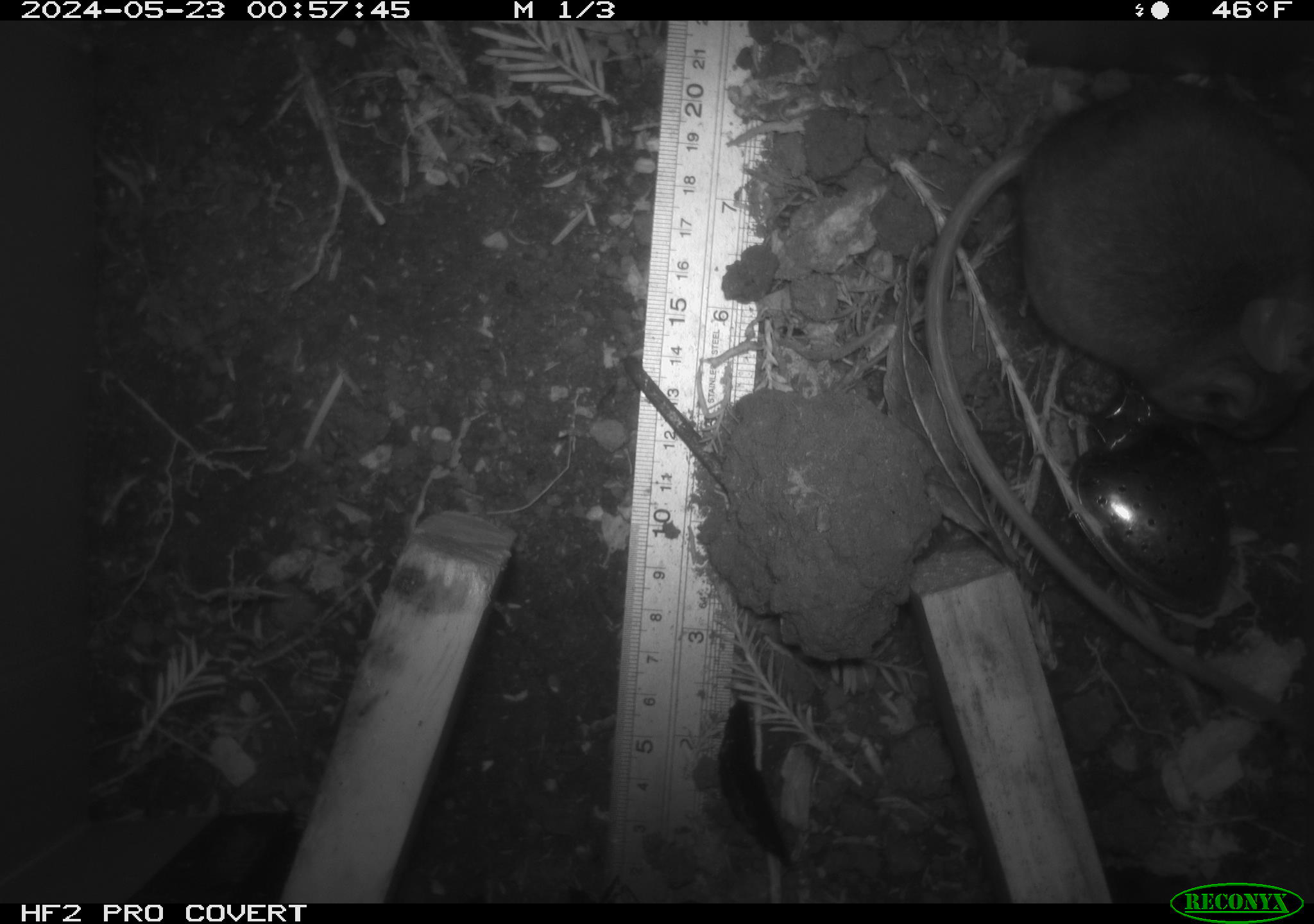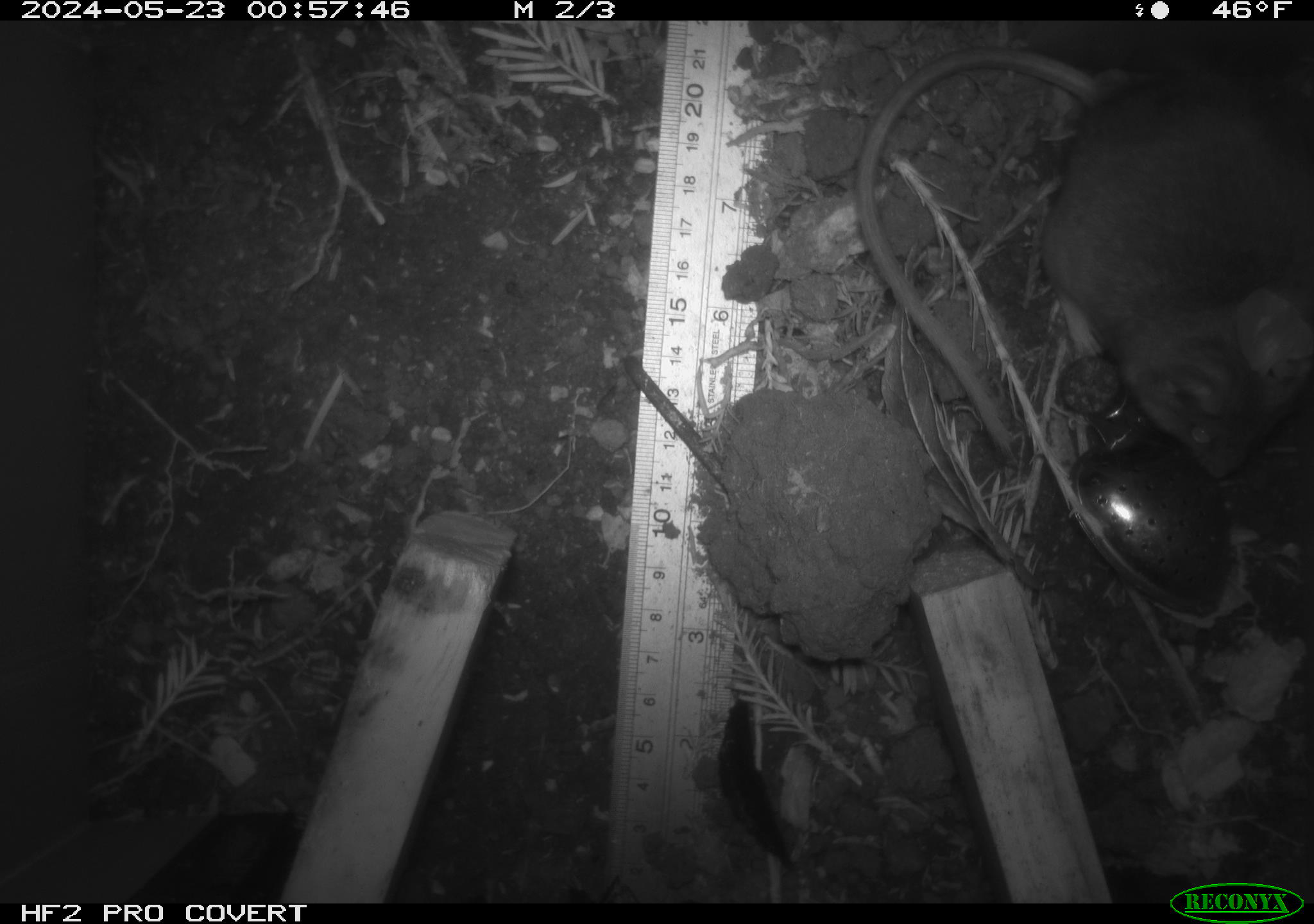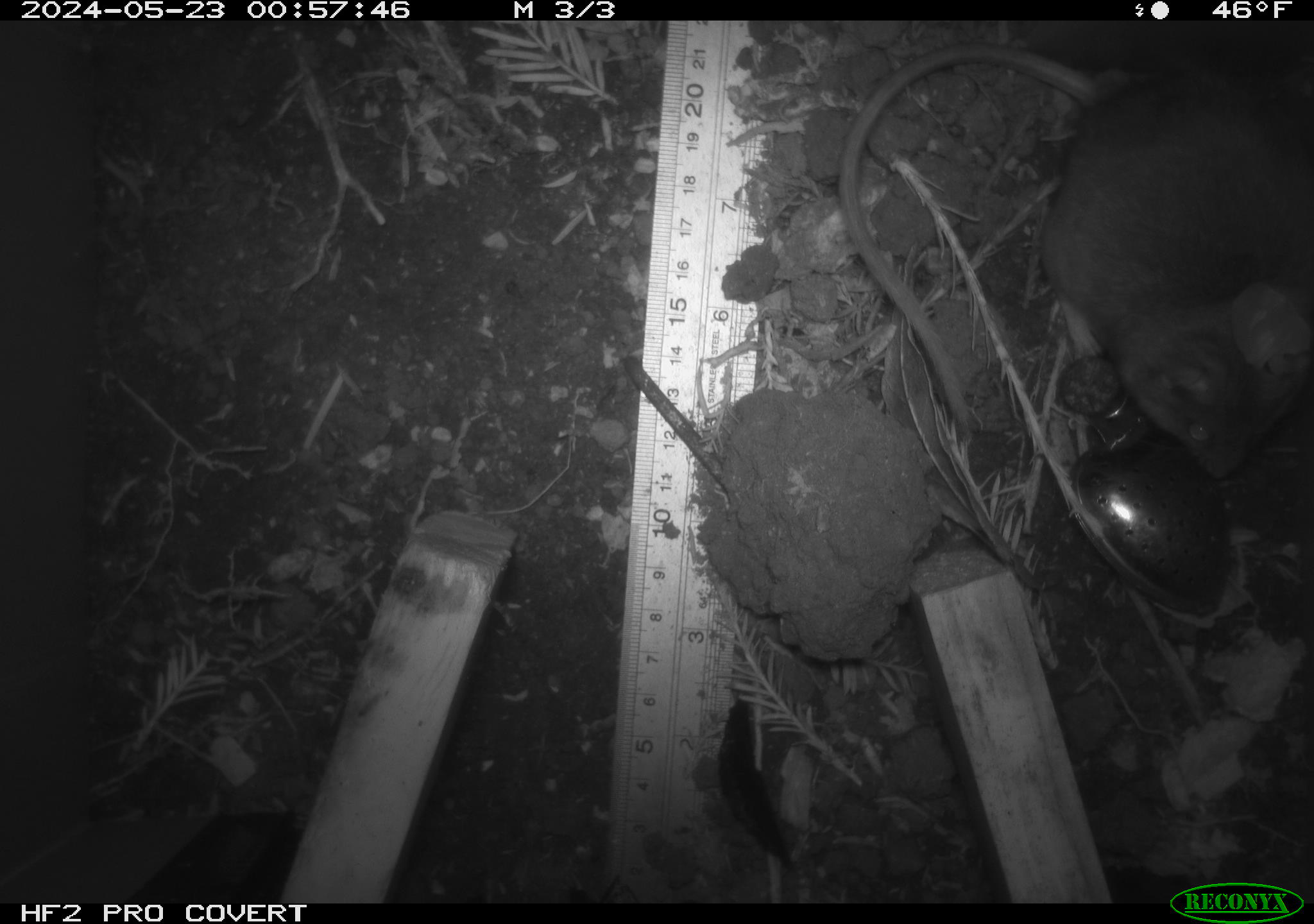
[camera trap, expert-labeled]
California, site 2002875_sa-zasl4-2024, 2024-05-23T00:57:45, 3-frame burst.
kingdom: Animalia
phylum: Chordata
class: Mammalia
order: Rodentia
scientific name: Rodentia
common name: rodent